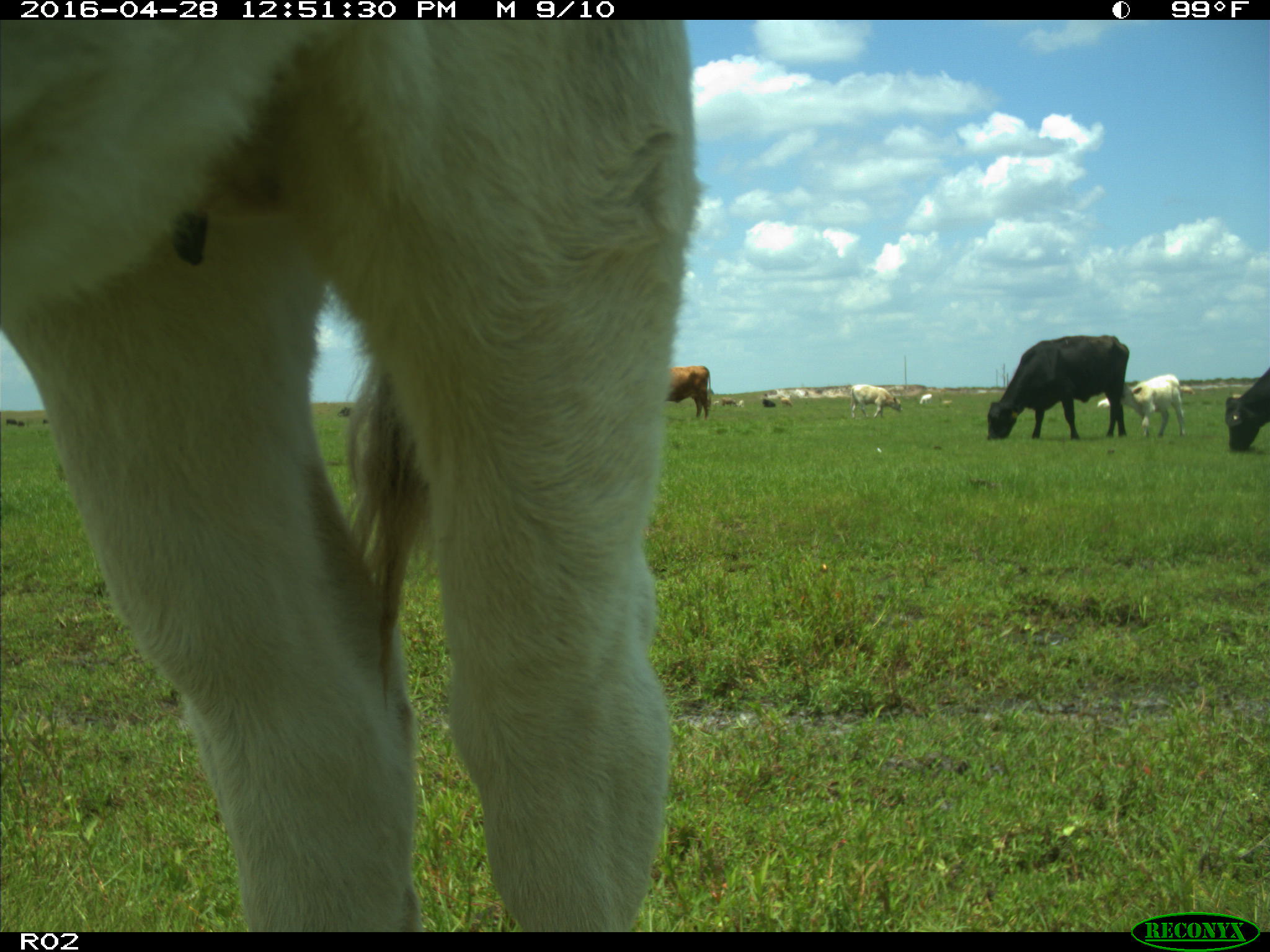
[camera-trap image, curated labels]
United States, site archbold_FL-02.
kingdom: Animalia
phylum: Chordata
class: Mammalia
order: Artiodactyla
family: Bovidae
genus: Bos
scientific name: Bos taurus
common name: domestic cow